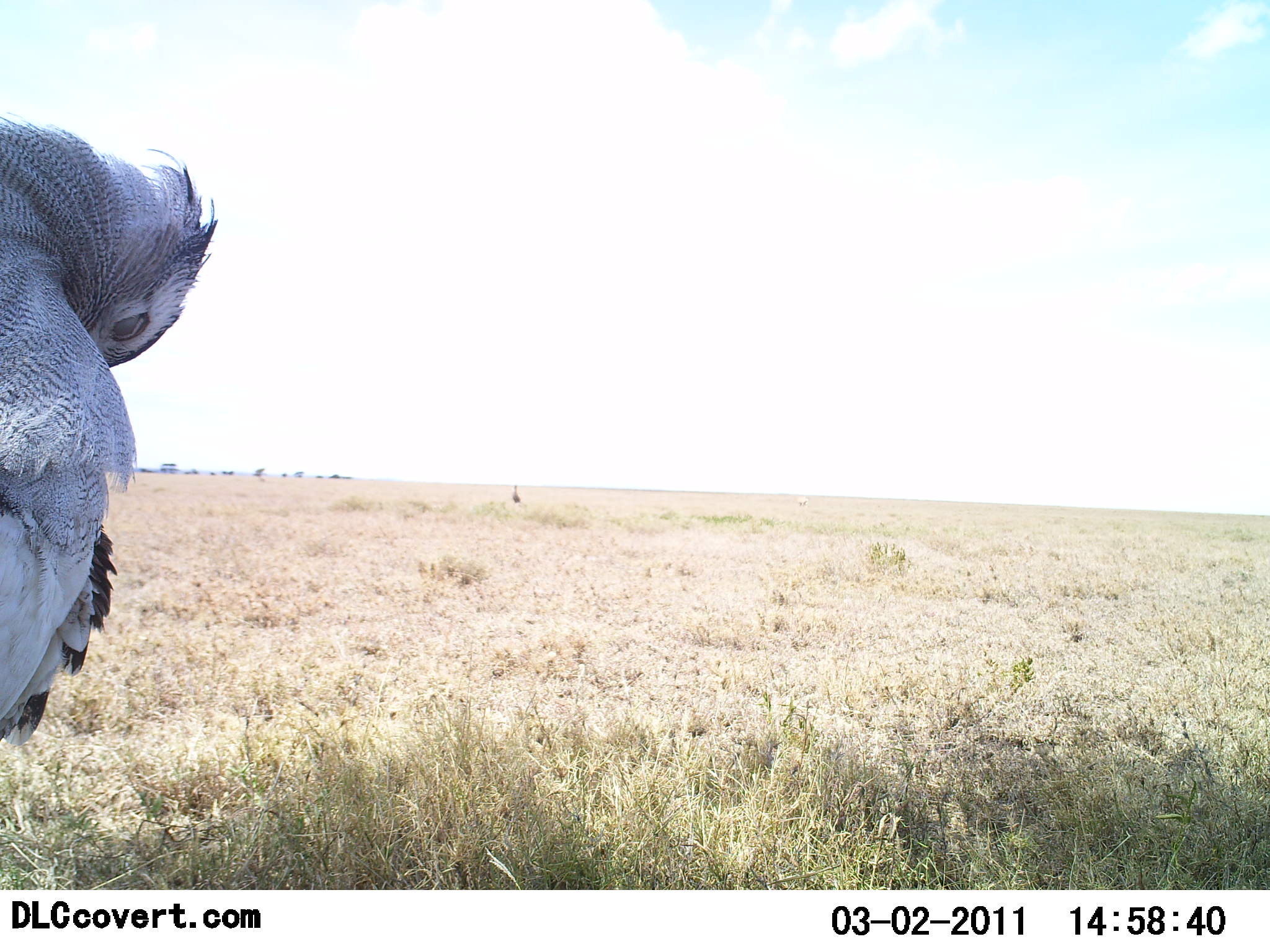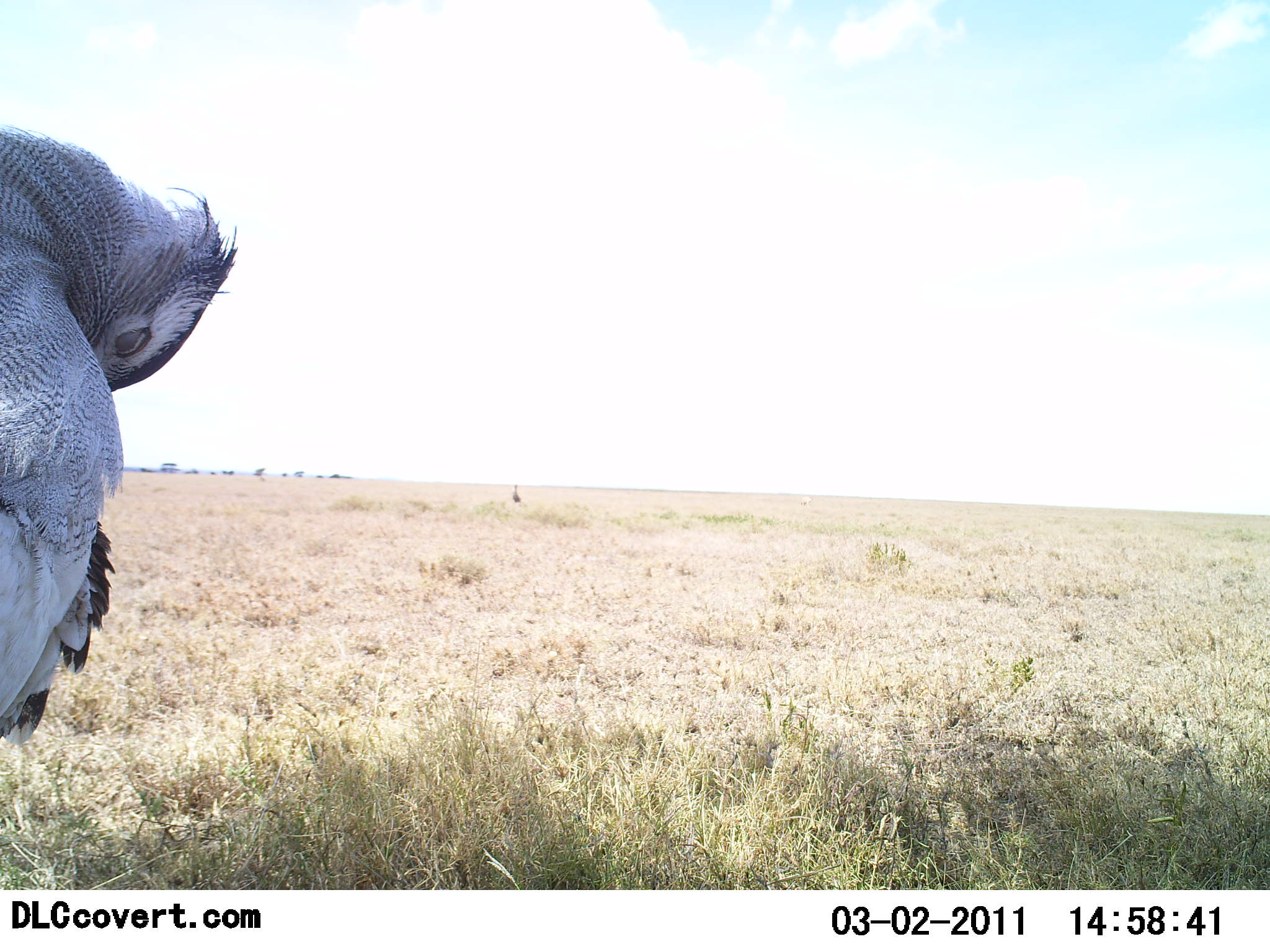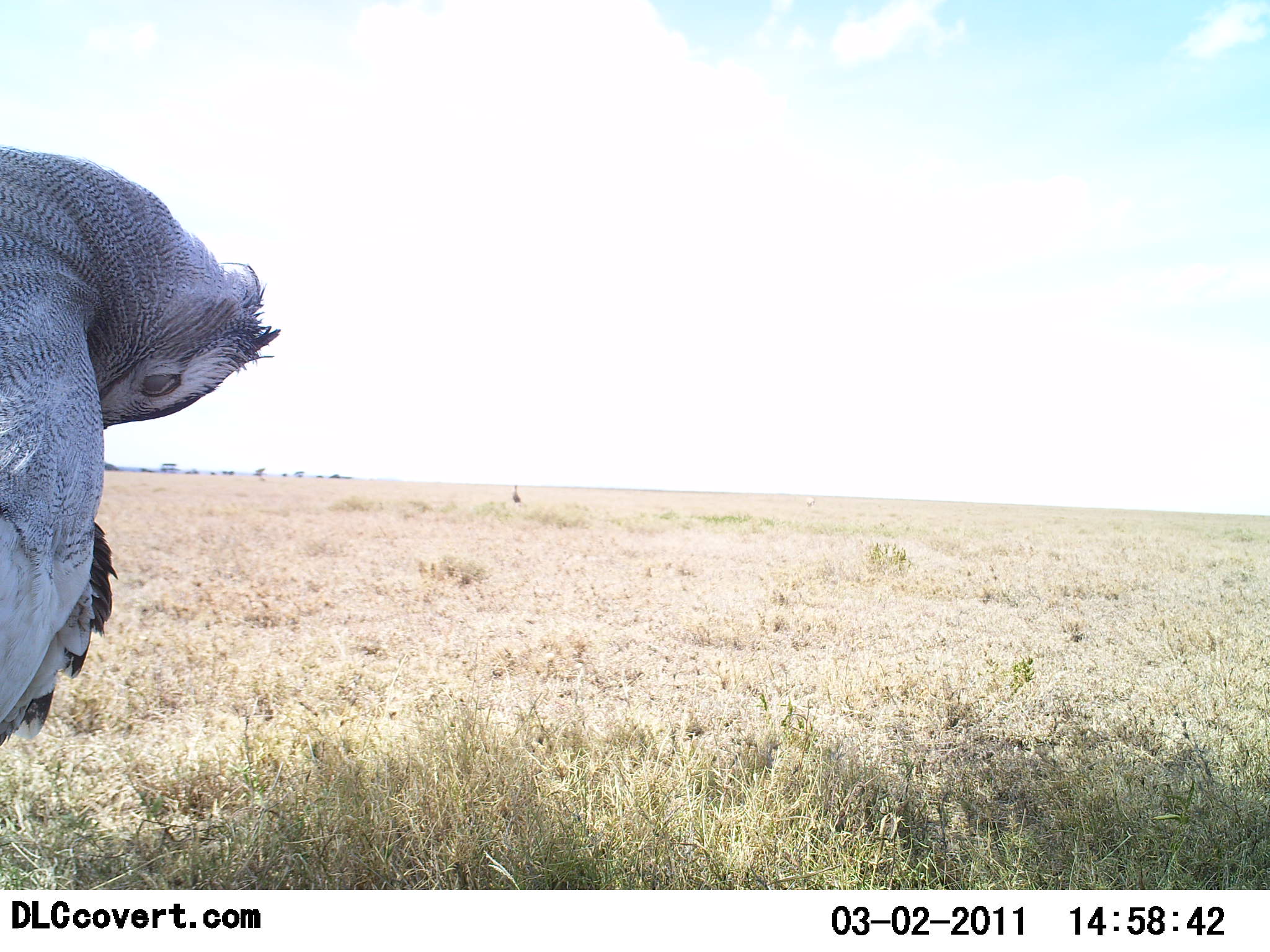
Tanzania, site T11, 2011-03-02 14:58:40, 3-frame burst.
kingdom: Animalia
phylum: Chordata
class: Aves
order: Otidiformes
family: Otididae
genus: Ardeotis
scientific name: Ardeotis kori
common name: kori bustard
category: koribustard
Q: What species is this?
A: Koribustard (kori bustard) (Ardeotis kori).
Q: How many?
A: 1.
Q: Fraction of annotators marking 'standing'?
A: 83%.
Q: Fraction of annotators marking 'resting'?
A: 17%.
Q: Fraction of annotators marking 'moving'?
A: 0%.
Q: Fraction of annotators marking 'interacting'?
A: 0%.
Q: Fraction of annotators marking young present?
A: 0%.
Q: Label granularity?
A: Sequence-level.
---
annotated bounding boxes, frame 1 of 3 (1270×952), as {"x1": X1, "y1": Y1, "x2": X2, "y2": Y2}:
animal: {"x1": 0, "y1": 110, "x2": 219, "y2": 745}; {"x1": 512, "y1": 484, "x2": 521, "y2": 504}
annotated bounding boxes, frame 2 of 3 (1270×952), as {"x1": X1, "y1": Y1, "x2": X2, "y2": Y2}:
animal: {"x1": 0, "y1": 123, "x2": 238, "y2": 745}; {"x1": 512, "y1": 484, "x2": 521, "y2": 504}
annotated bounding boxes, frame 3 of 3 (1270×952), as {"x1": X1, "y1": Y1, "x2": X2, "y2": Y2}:
animal: {"x1": 0, "y1": 144, "x2": 281, "y2": 745}; {"x1": 512, "y1": 484, "x2": 521, "y2": 504}